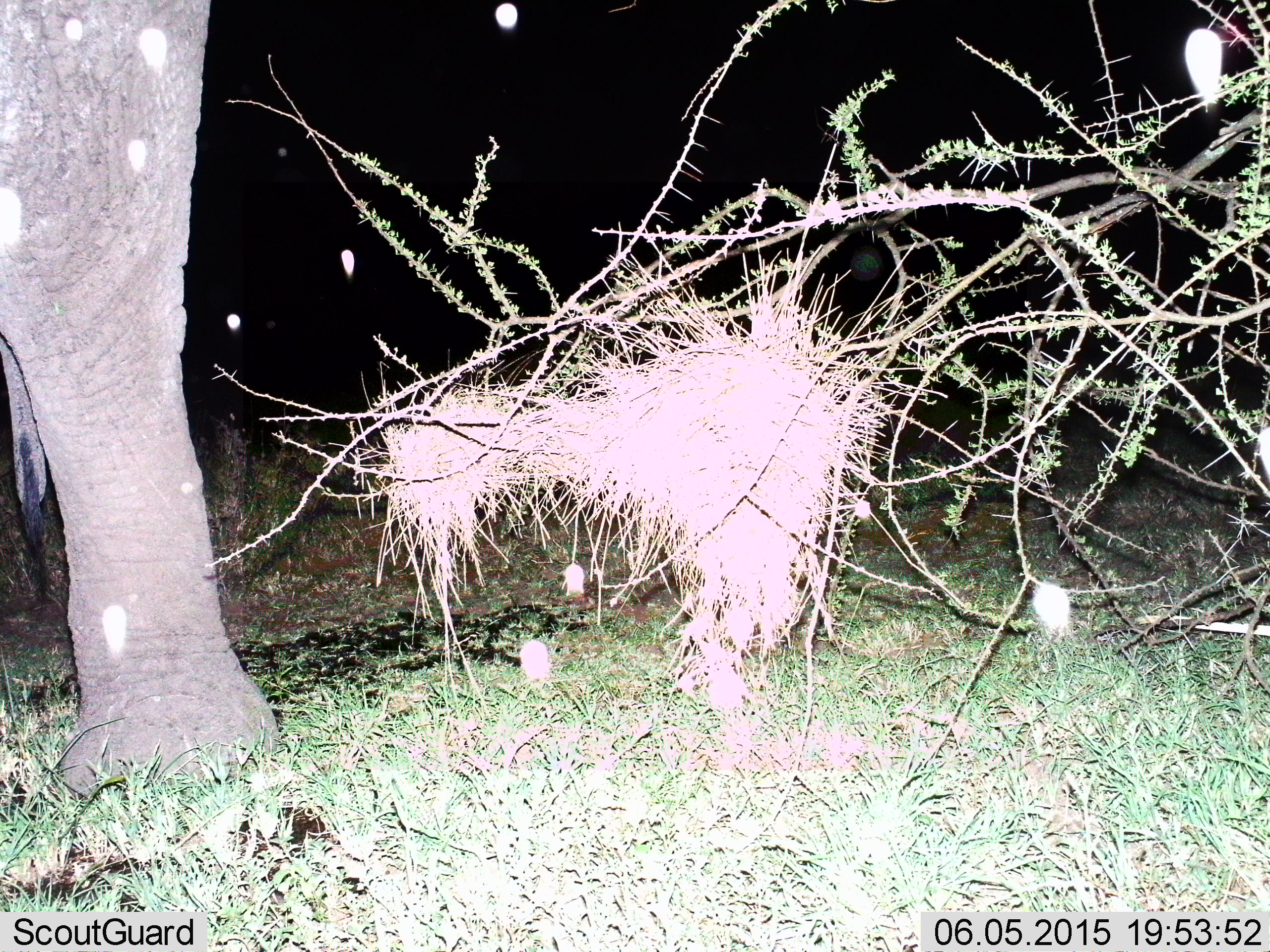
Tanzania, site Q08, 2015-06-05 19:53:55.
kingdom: Animalia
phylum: Chordata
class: Mammalia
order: Proboscidea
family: Elephantidae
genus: Loxodonta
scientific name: Loxodonta africana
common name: african bush elephant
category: elephant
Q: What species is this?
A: Elephant (african bush elephant) (Loxodonta africana).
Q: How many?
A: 1.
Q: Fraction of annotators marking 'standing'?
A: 90%.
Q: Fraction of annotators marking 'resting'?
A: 0%.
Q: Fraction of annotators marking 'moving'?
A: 10%.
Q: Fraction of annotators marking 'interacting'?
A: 0%.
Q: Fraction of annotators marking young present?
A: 0%.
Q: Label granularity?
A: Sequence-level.